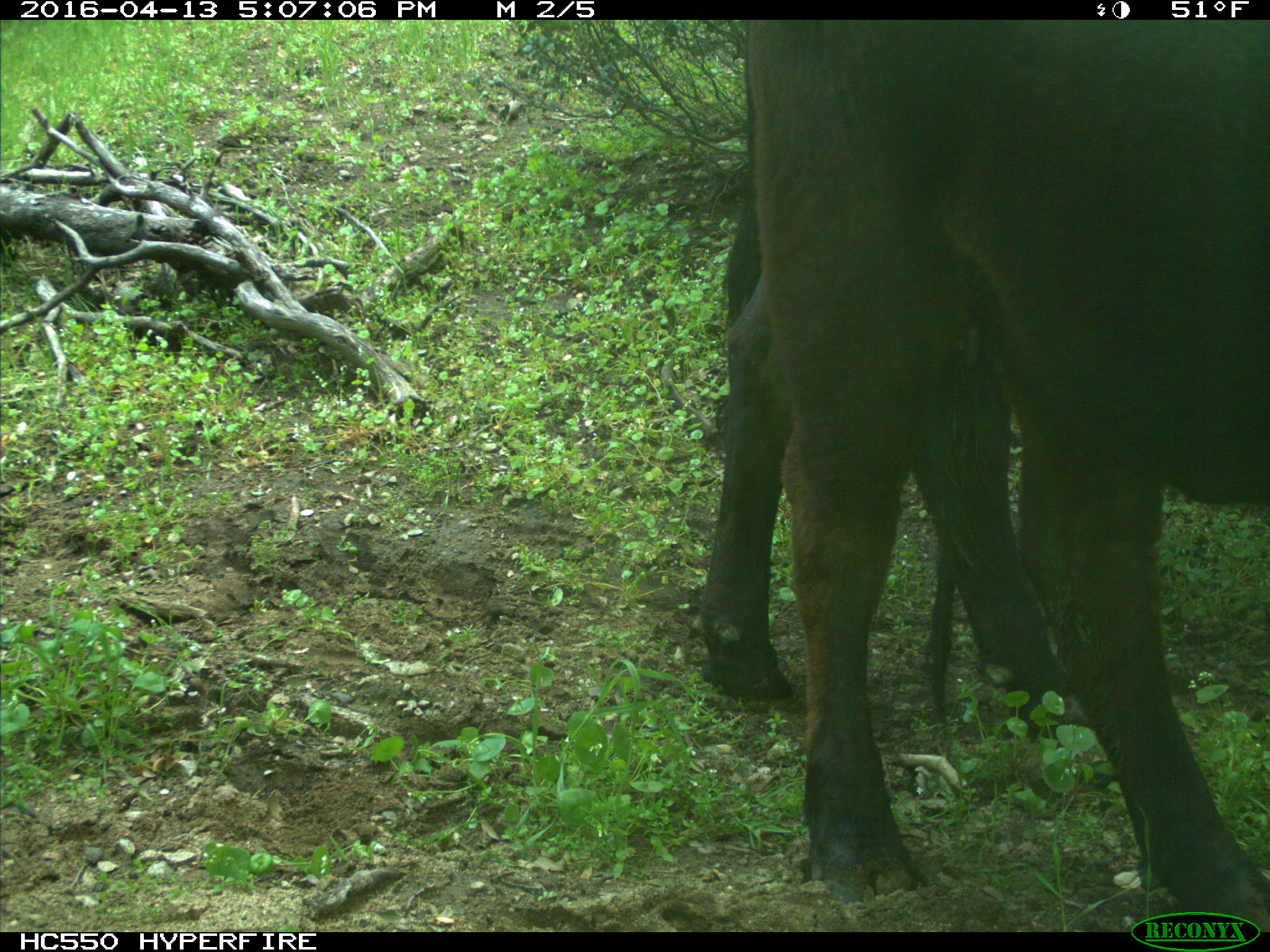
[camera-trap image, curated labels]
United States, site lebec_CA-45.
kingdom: Animalia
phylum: Chordata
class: Mammalia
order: Artiodactyla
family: Bovidae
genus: Bos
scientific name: Bos taurus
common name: domestic cow